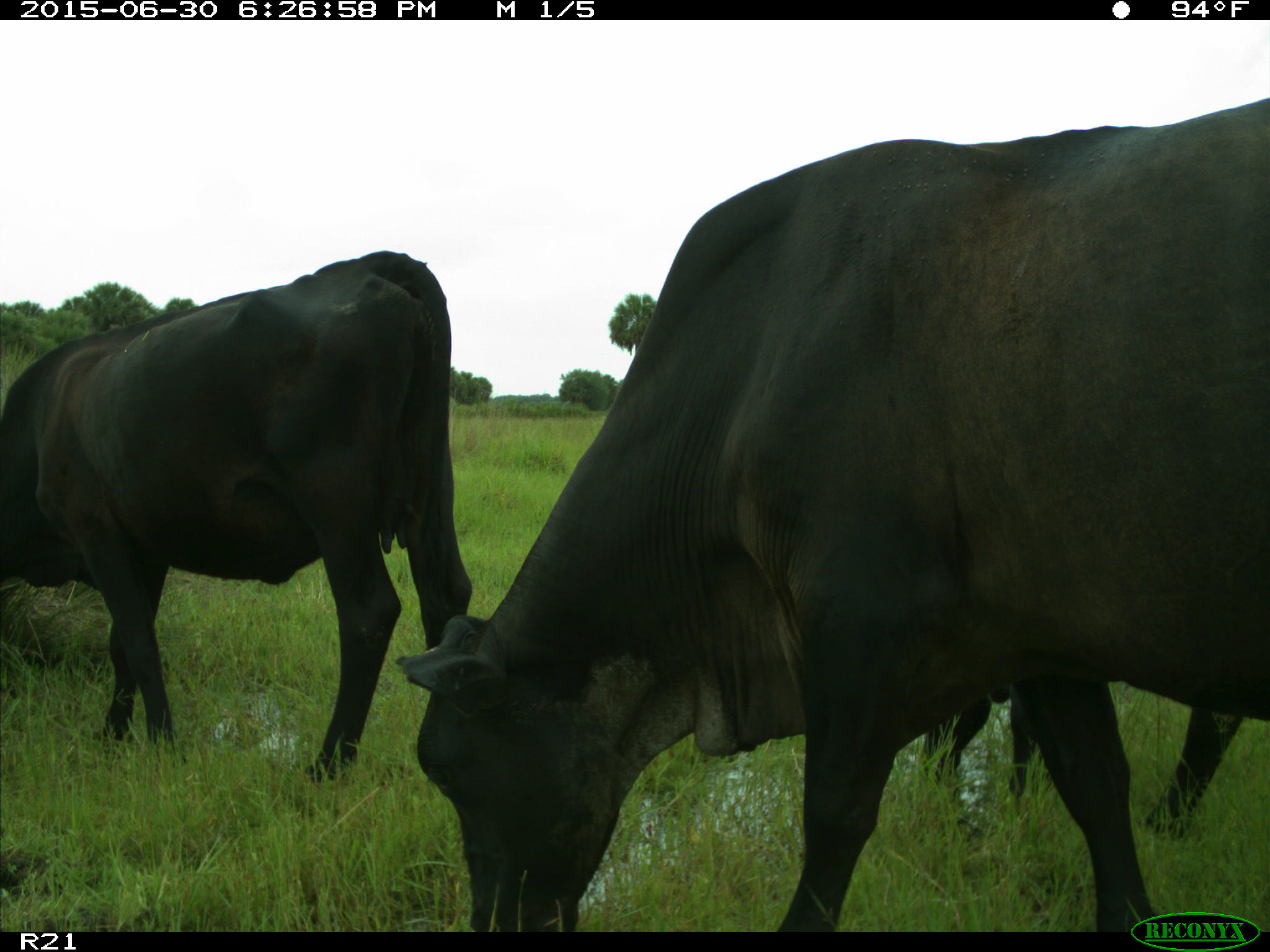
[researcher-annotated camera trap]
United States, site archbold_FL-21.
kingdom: Animalia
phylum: Chordata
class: Mammalia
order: Artiodactyla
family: Bovidae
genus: Bos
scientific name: Bos taurus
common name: domestic cow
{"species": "Bos taurus (domestic cow)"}